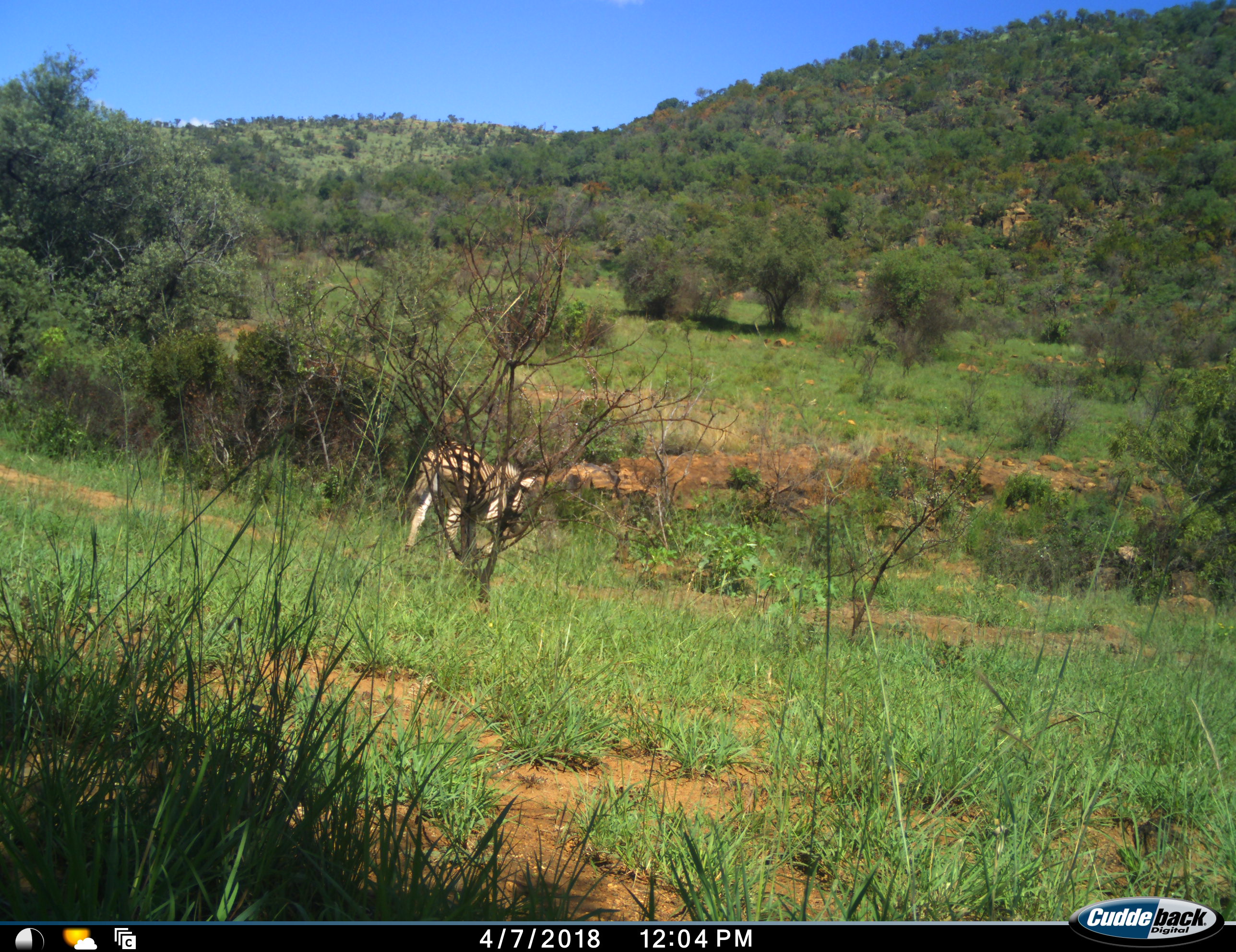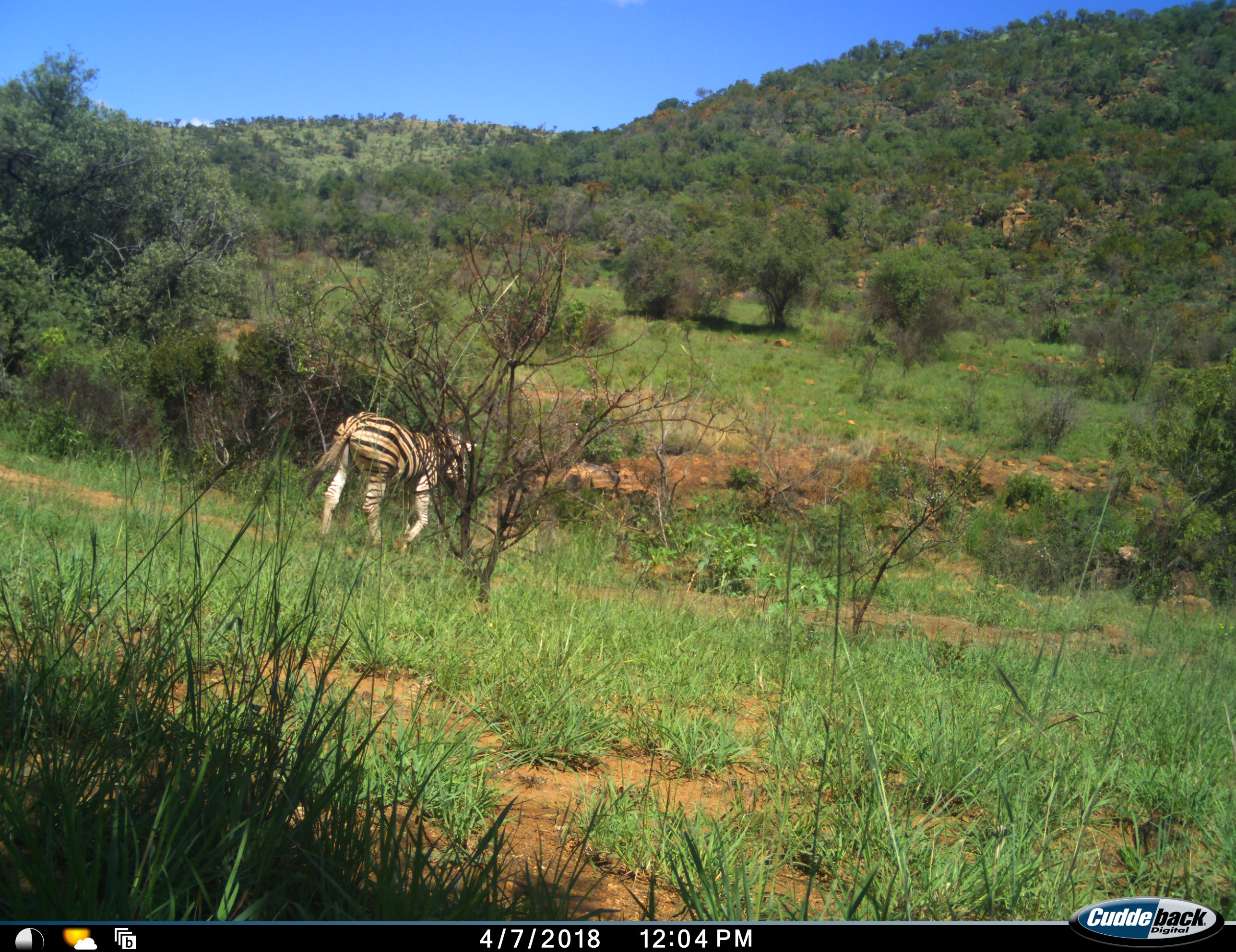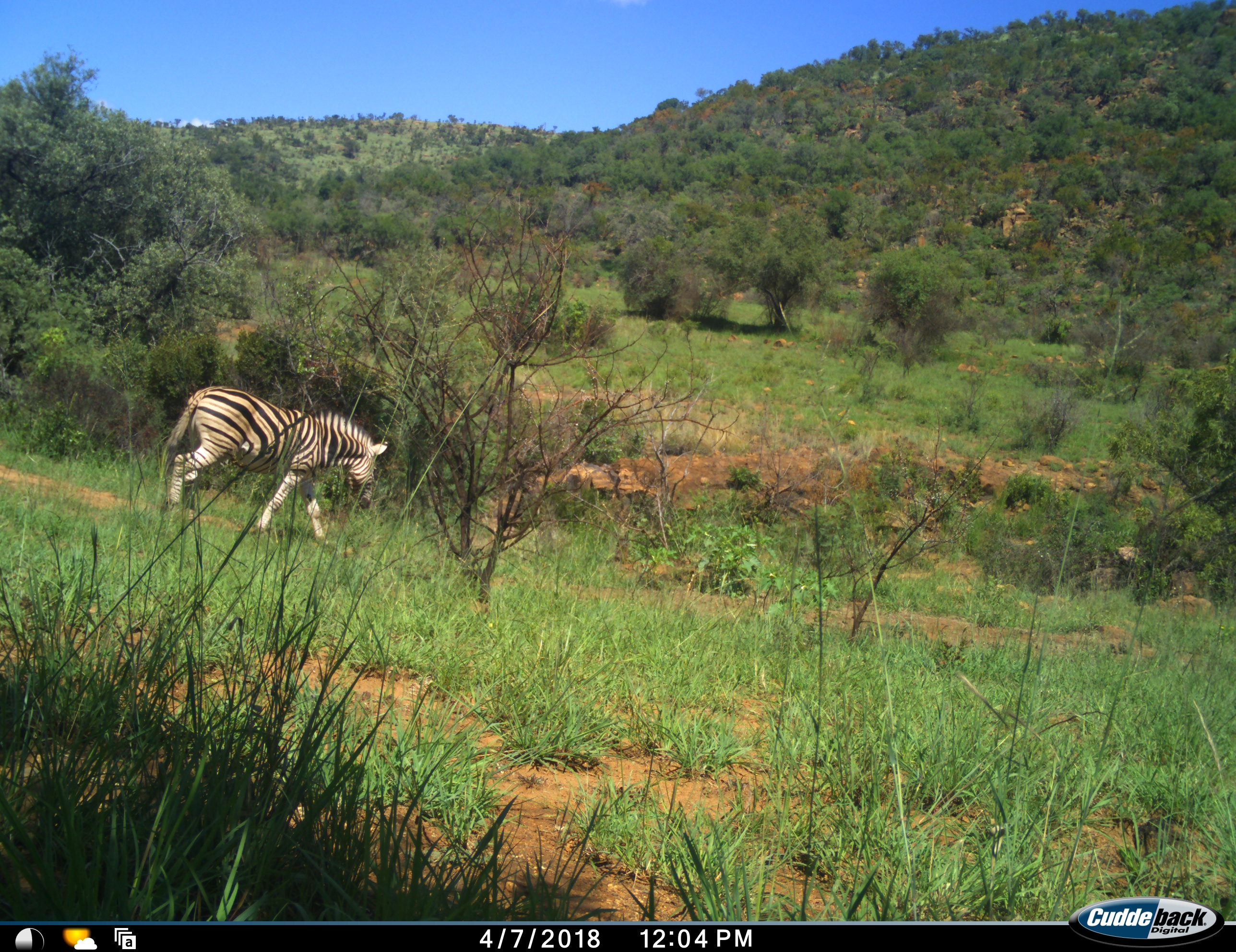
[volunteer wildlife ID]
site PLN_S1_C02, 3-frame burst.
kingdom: Animalia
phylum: Chordata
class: Mammalia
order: Perissodactyla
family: Equidae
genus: Equus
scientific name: Equus quagga burchellii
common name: burchell's zebra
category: zebraburchells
Zebraburchells (burchell's zebra) (Equus quagga burchellii), count 1. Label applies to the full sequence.